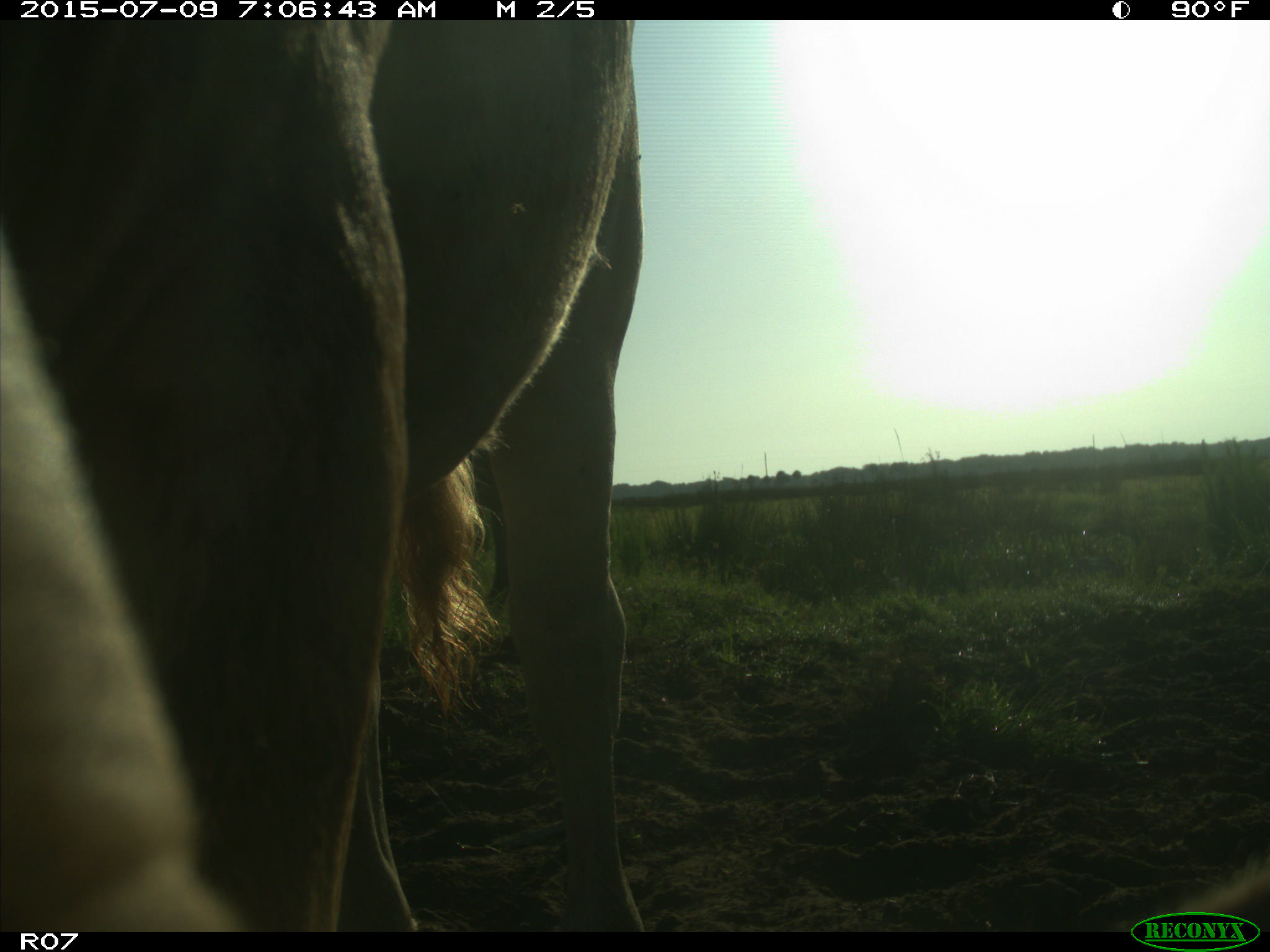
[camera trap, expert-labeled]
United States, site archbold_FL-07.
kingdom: Animalia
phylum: Chordata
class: Mammalia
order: Artiodactyla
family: Bovidae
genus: Bos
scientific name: Bos taurus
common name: domestic cow